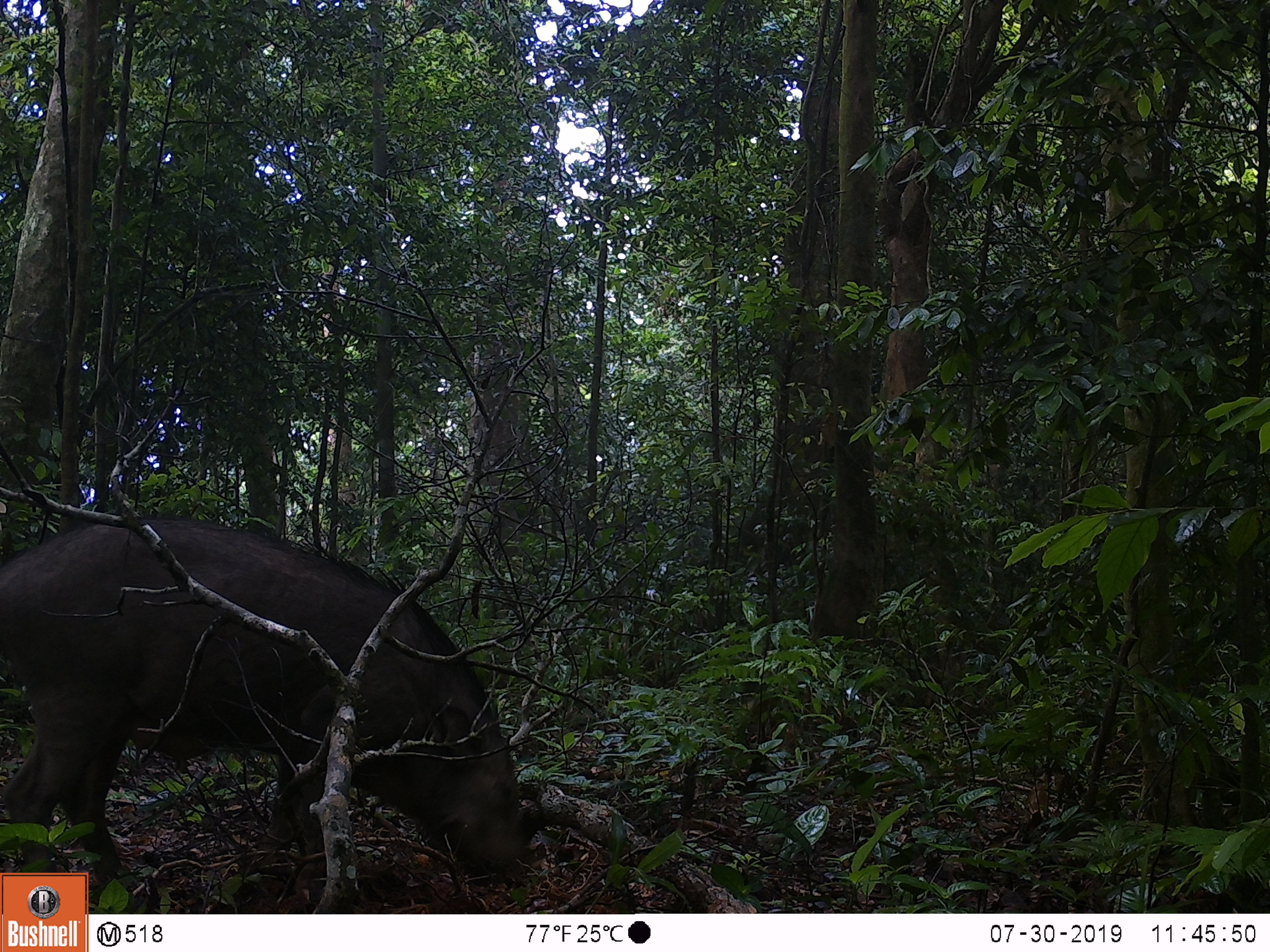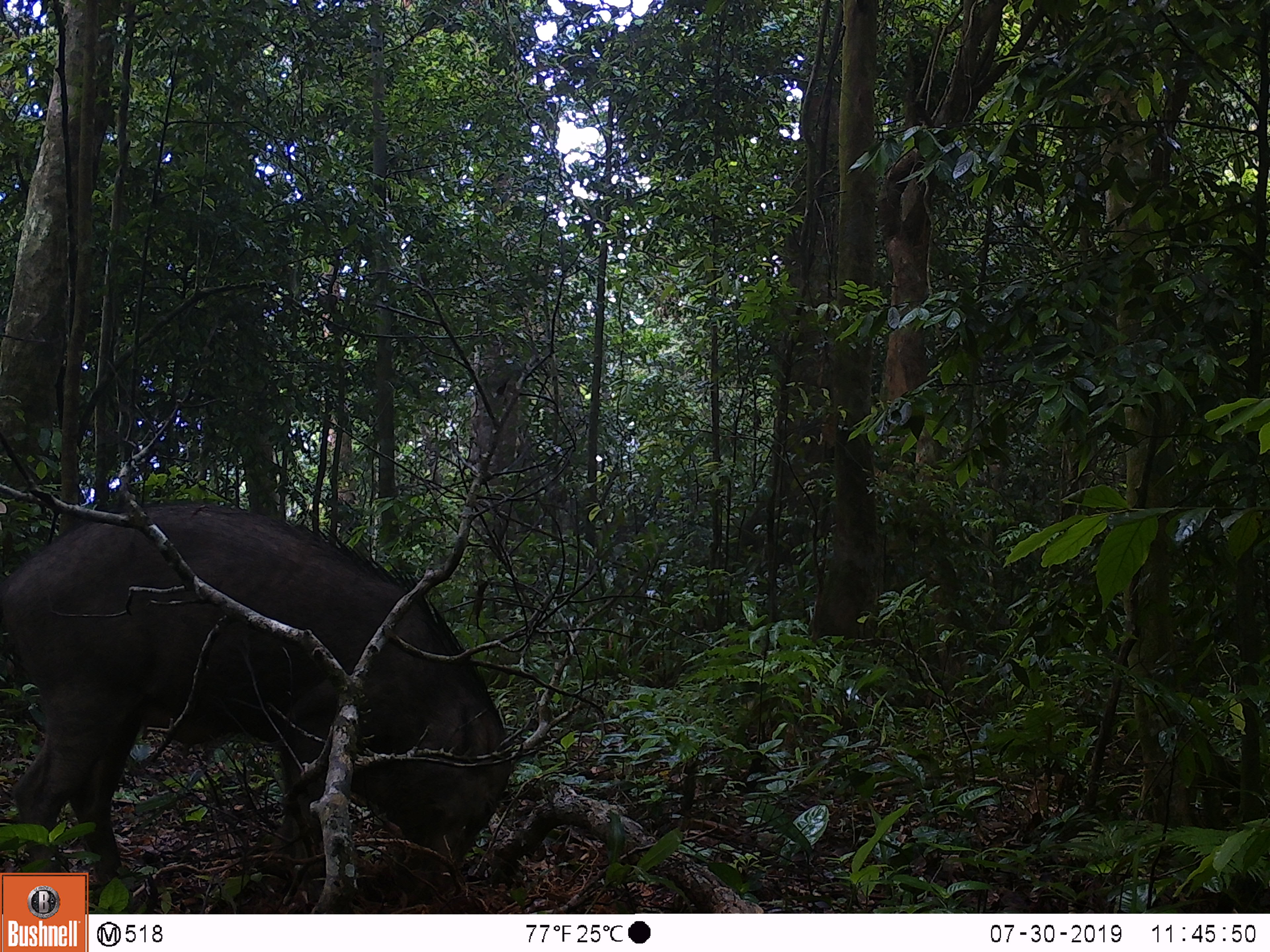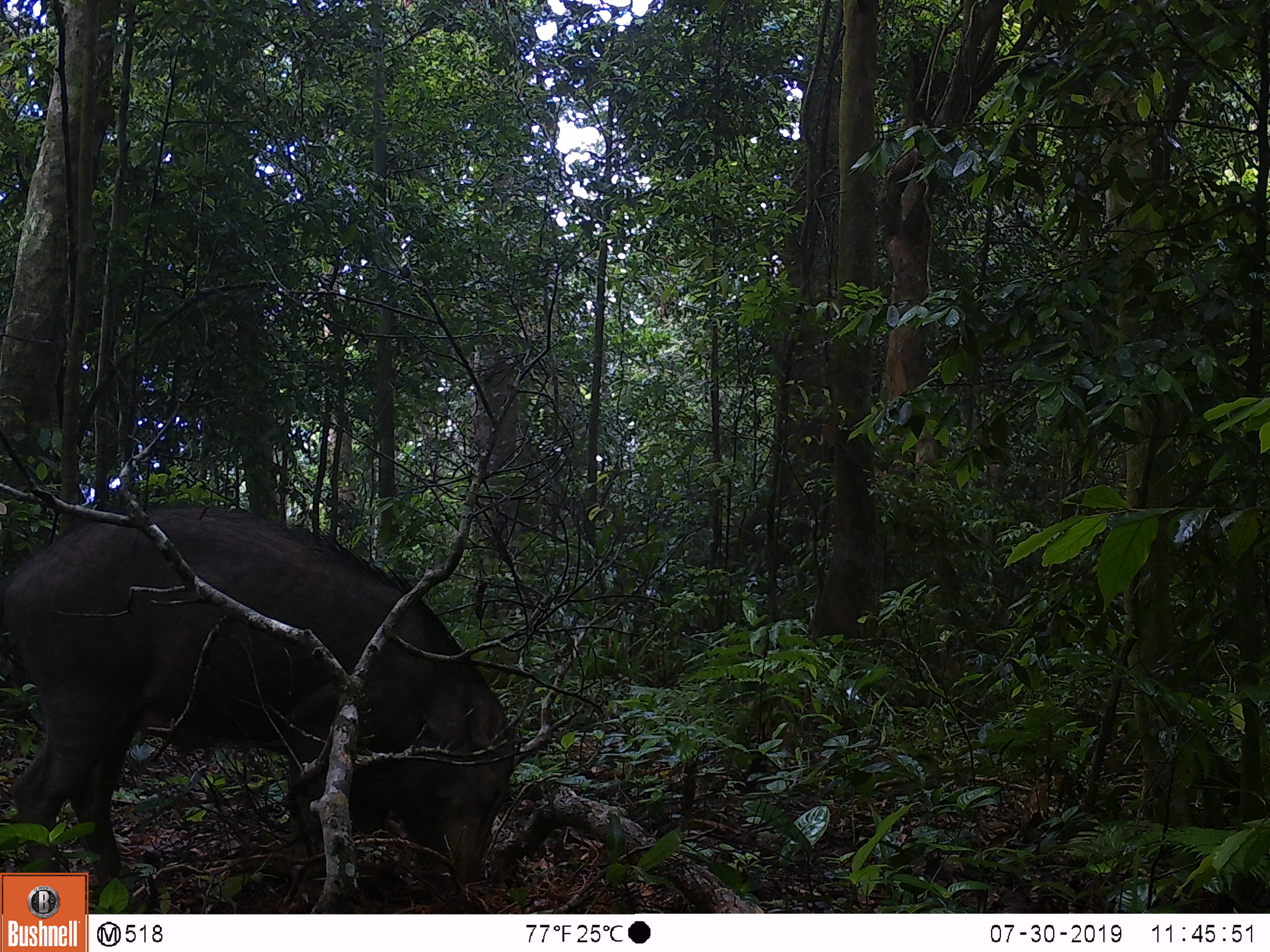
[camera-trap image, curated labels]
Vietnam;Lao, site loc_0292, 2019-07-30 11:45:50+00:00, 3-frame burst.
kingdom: Animalia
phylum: Chordata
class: Mammalia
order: Artiodactyla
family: Suidae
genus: Sus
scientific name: Sus scrofa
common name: eurasian wild pig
Eurasian wild pig (Sus scrofa). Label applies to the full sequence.